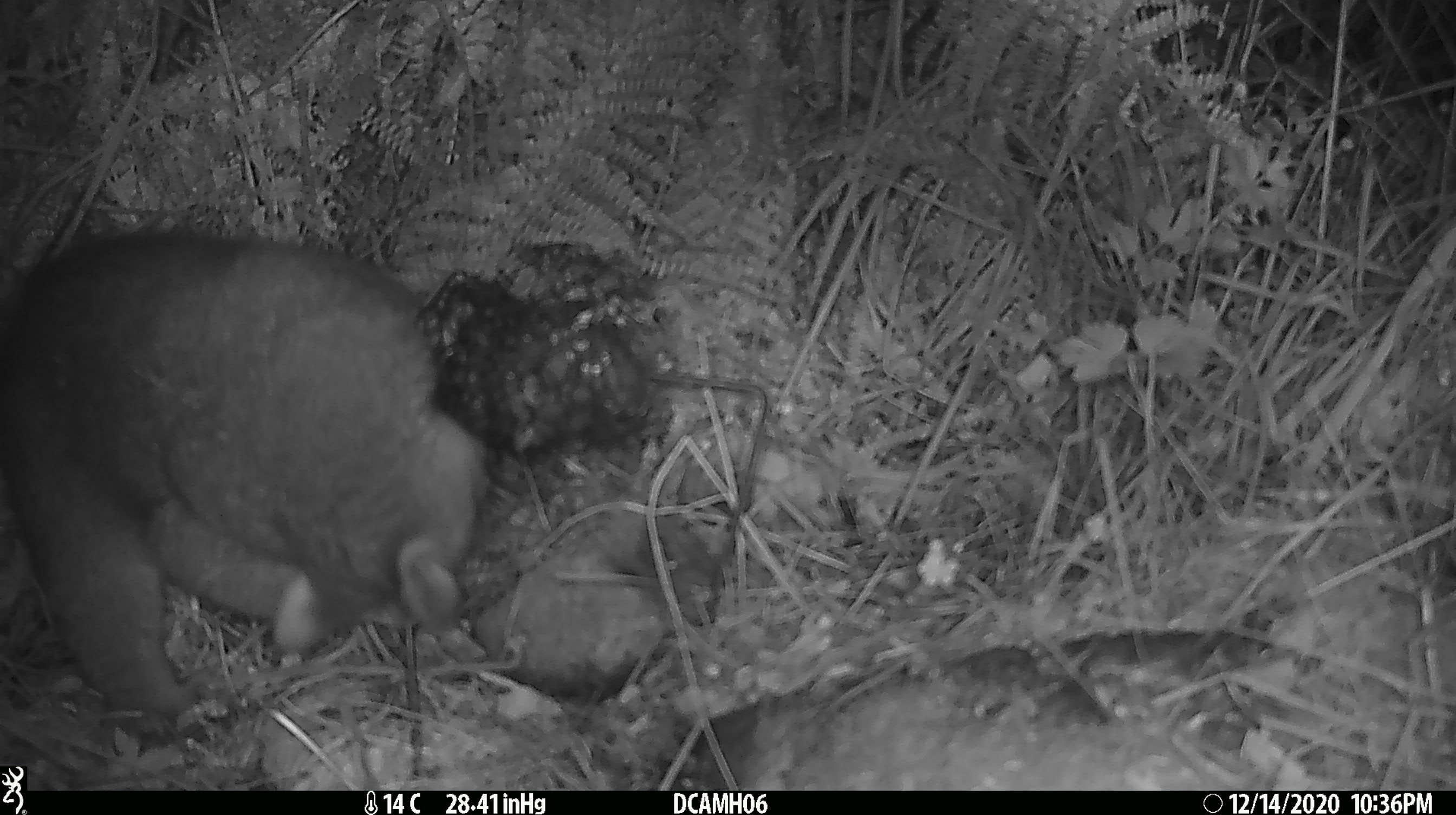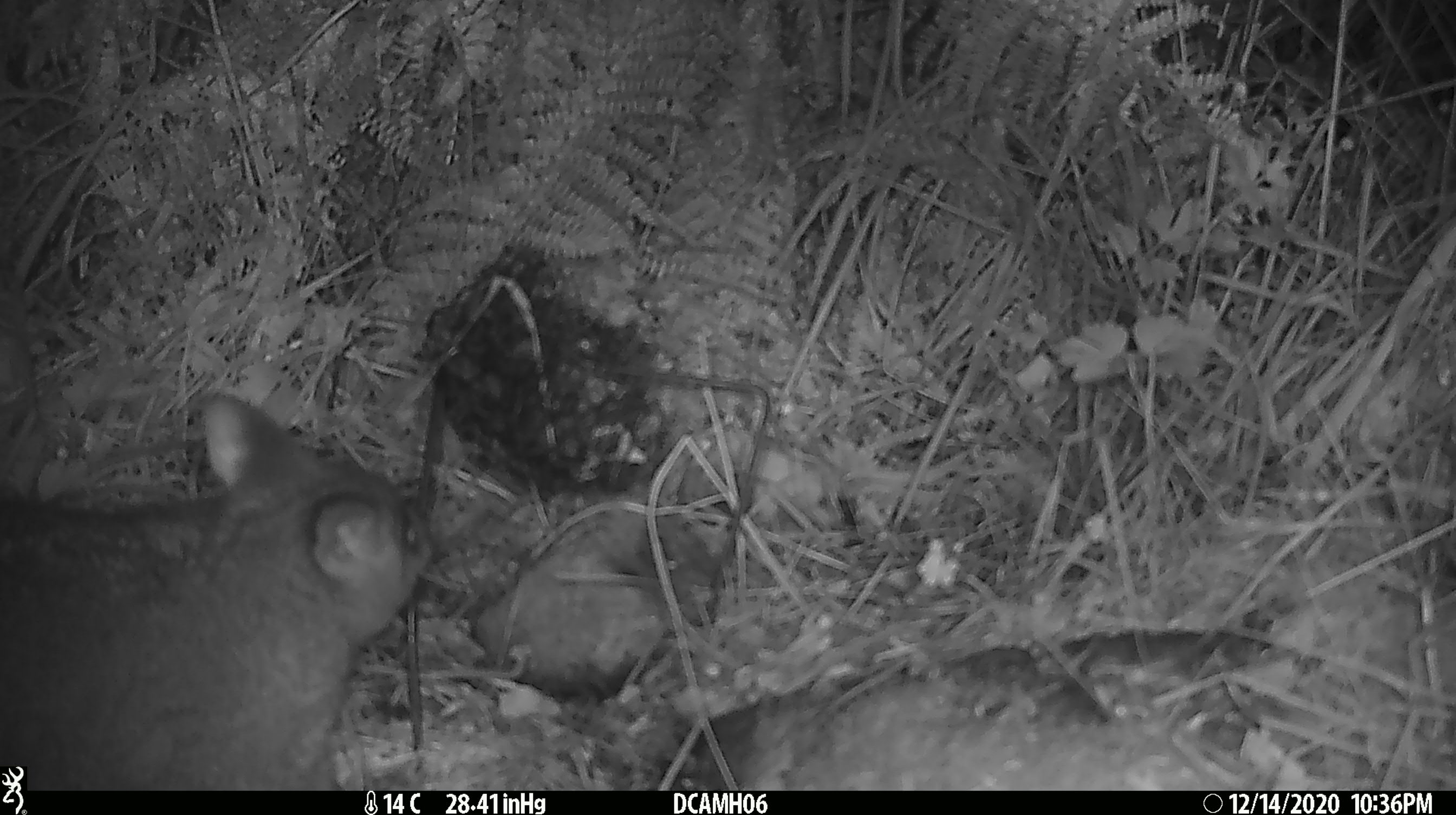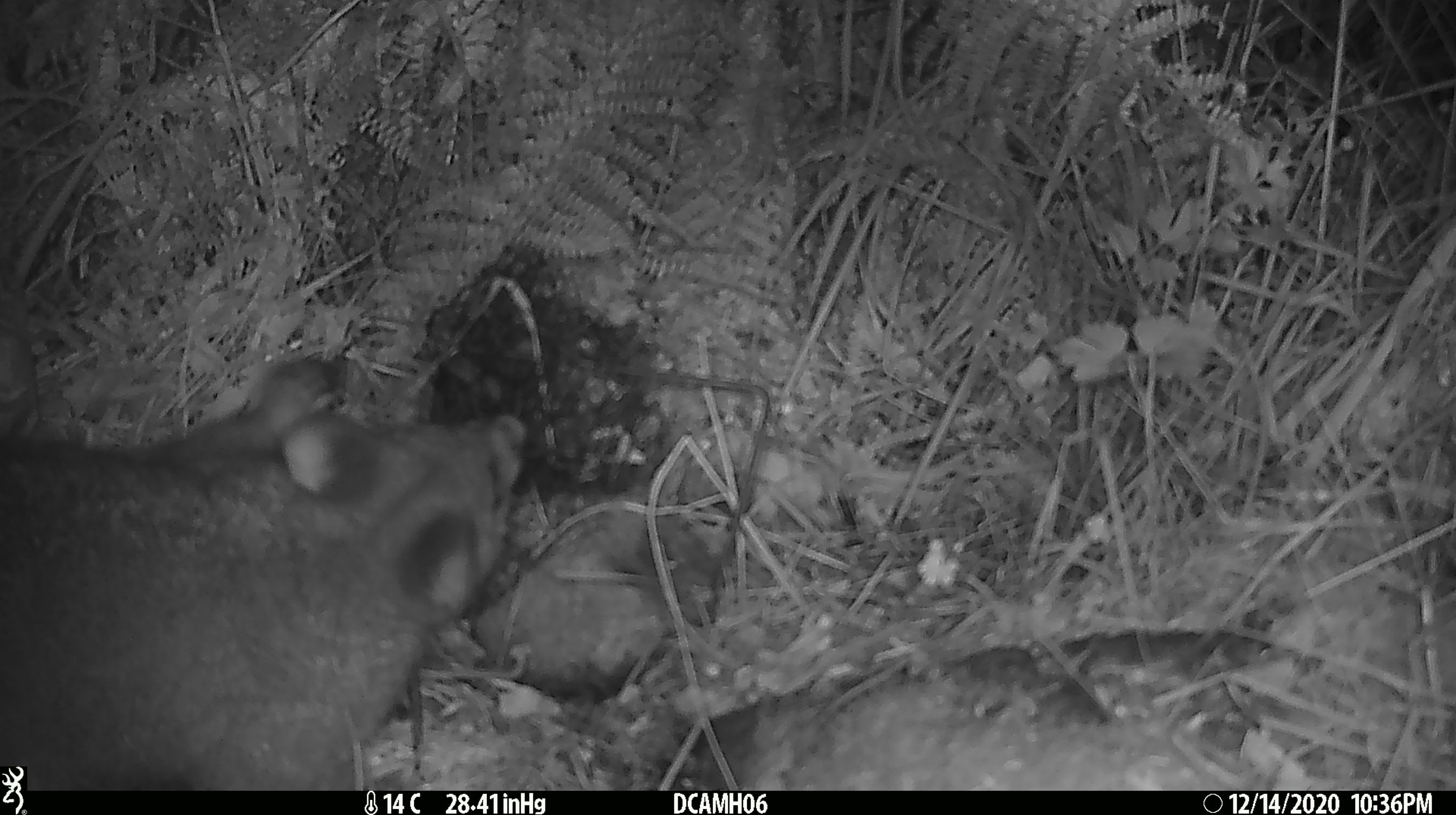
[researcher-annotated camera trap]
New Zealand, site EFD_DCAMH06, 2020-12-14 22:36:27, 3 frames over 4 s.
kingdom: Animalia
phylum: Chordata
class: Mammalia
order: Diprotodontia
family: Phalangeridae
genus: Trichosurus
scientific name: Trichosurus vulpecula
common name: common brushtail possum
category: possum